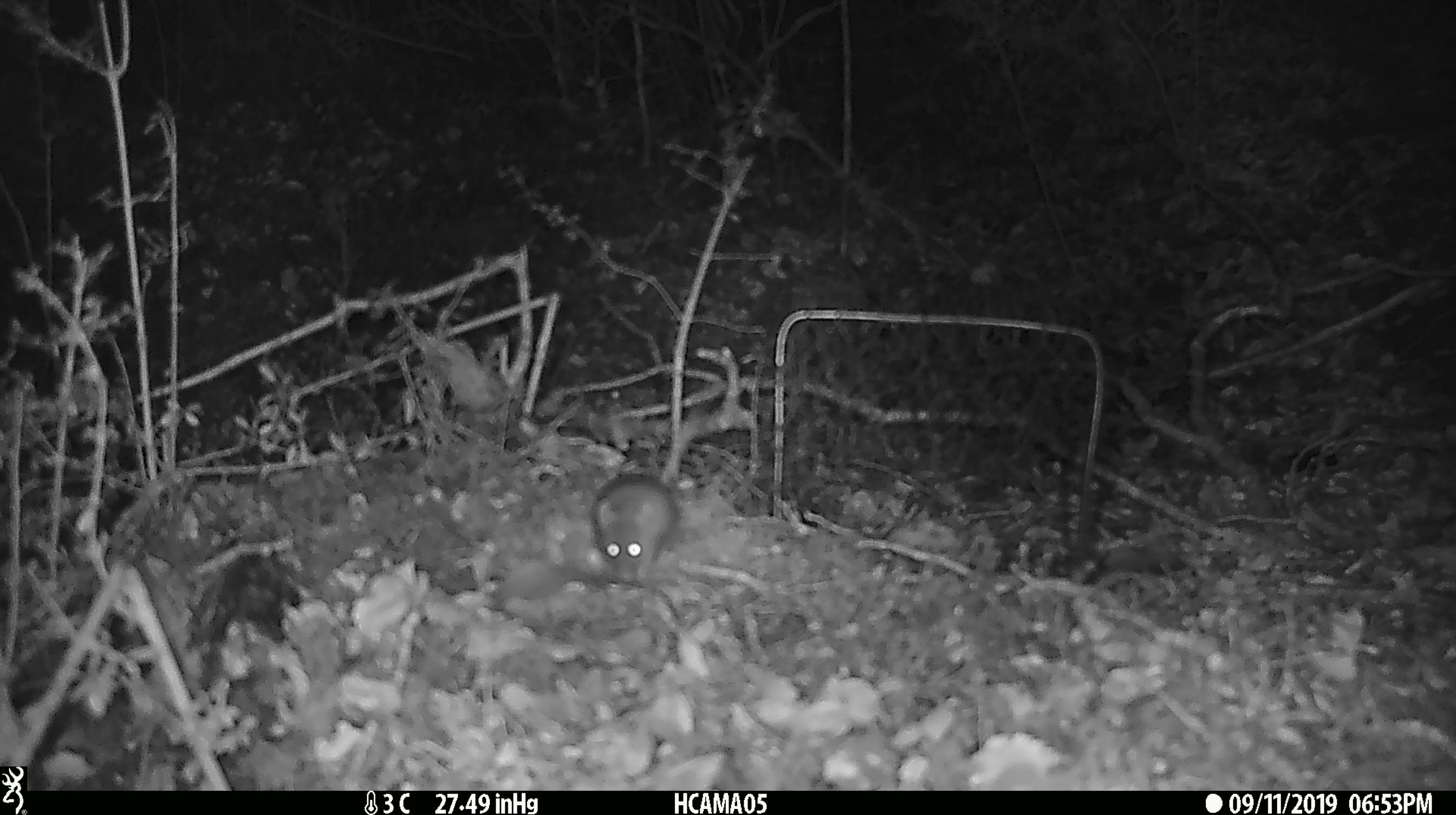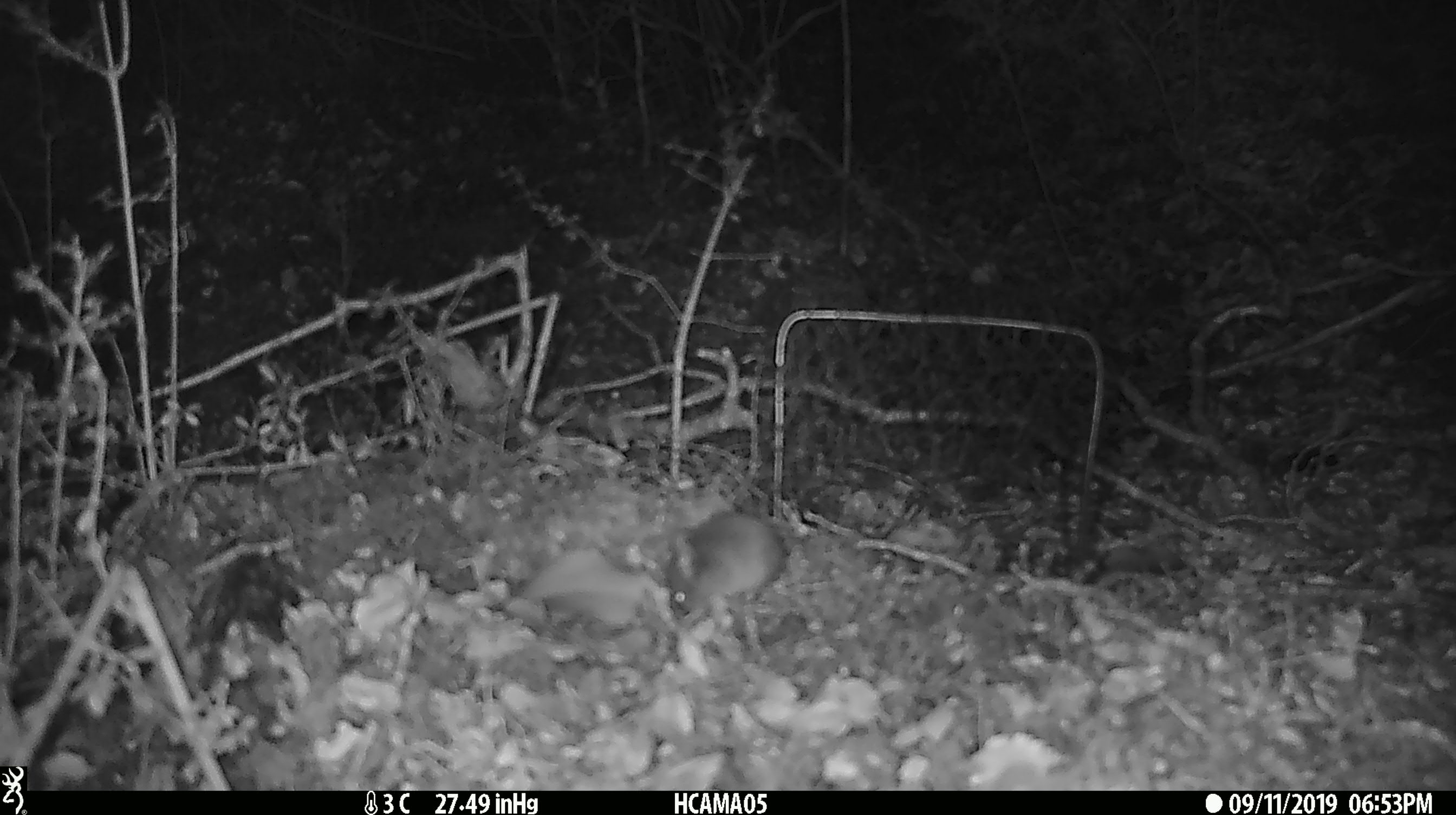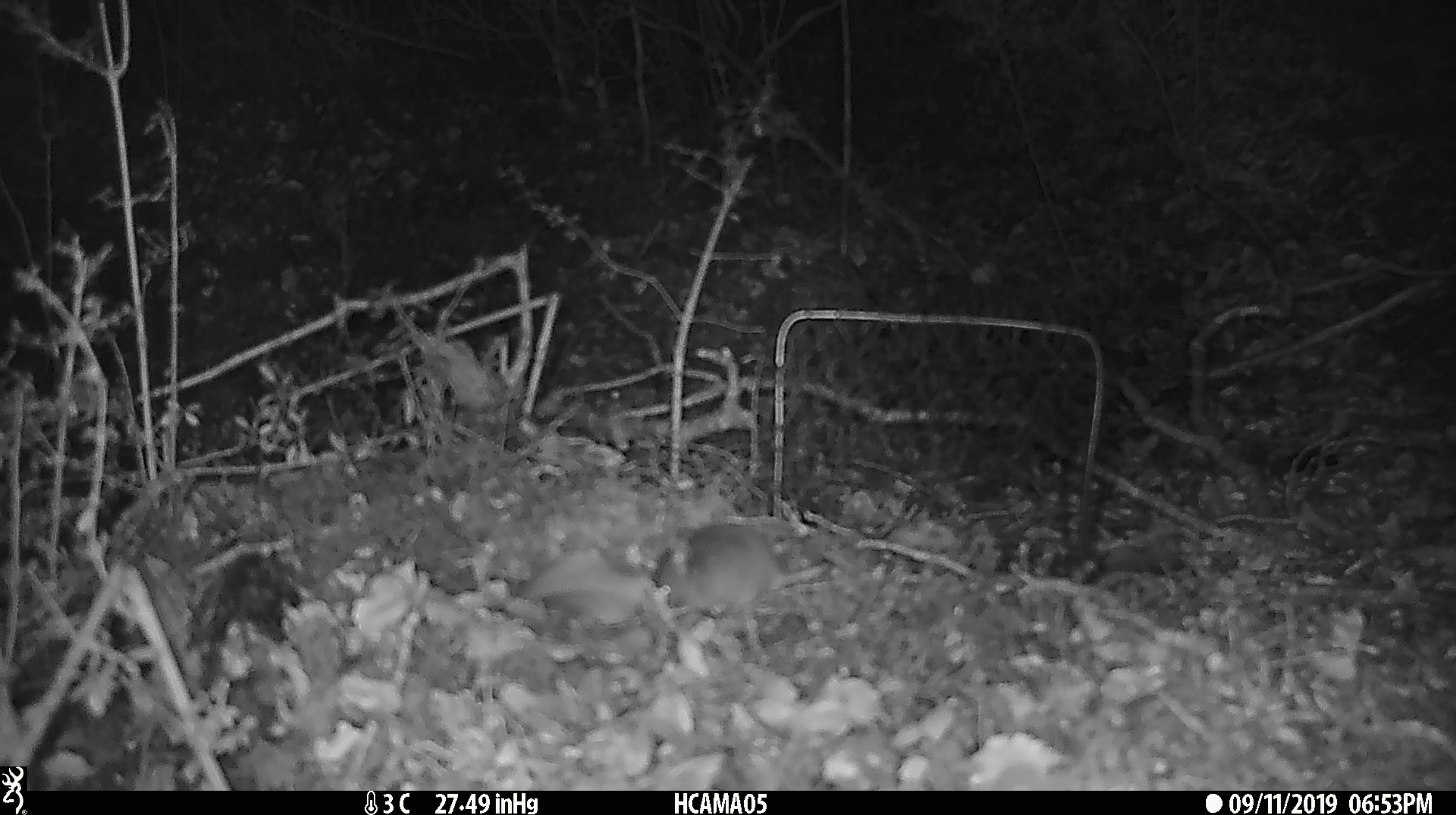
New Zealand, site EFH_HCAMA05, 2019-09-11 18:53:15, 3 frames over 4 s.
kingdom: Animalia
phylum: Chordata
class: Mammalia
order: Rodentia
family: Muridae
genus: Mus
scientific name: Mus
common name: mouse